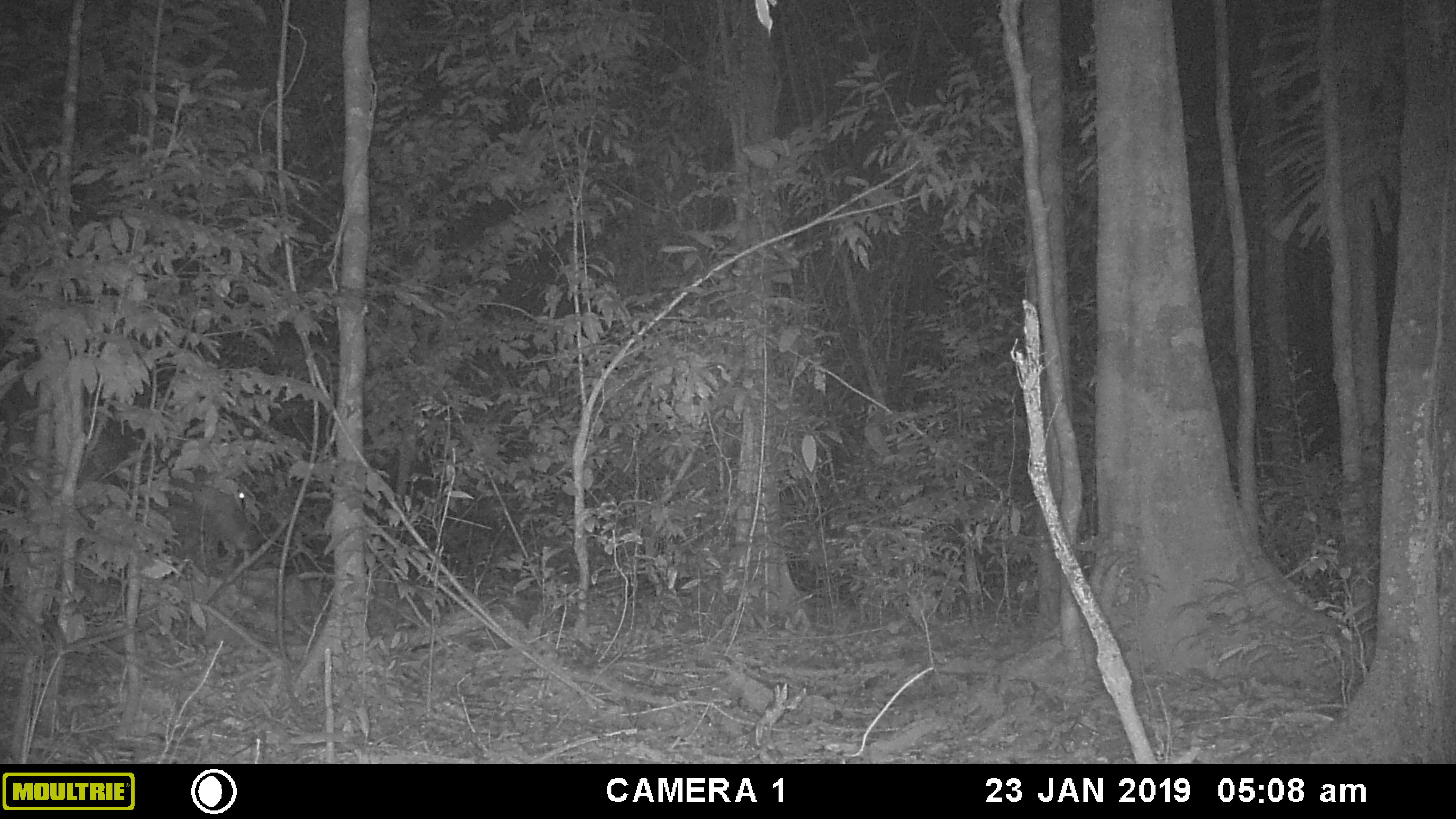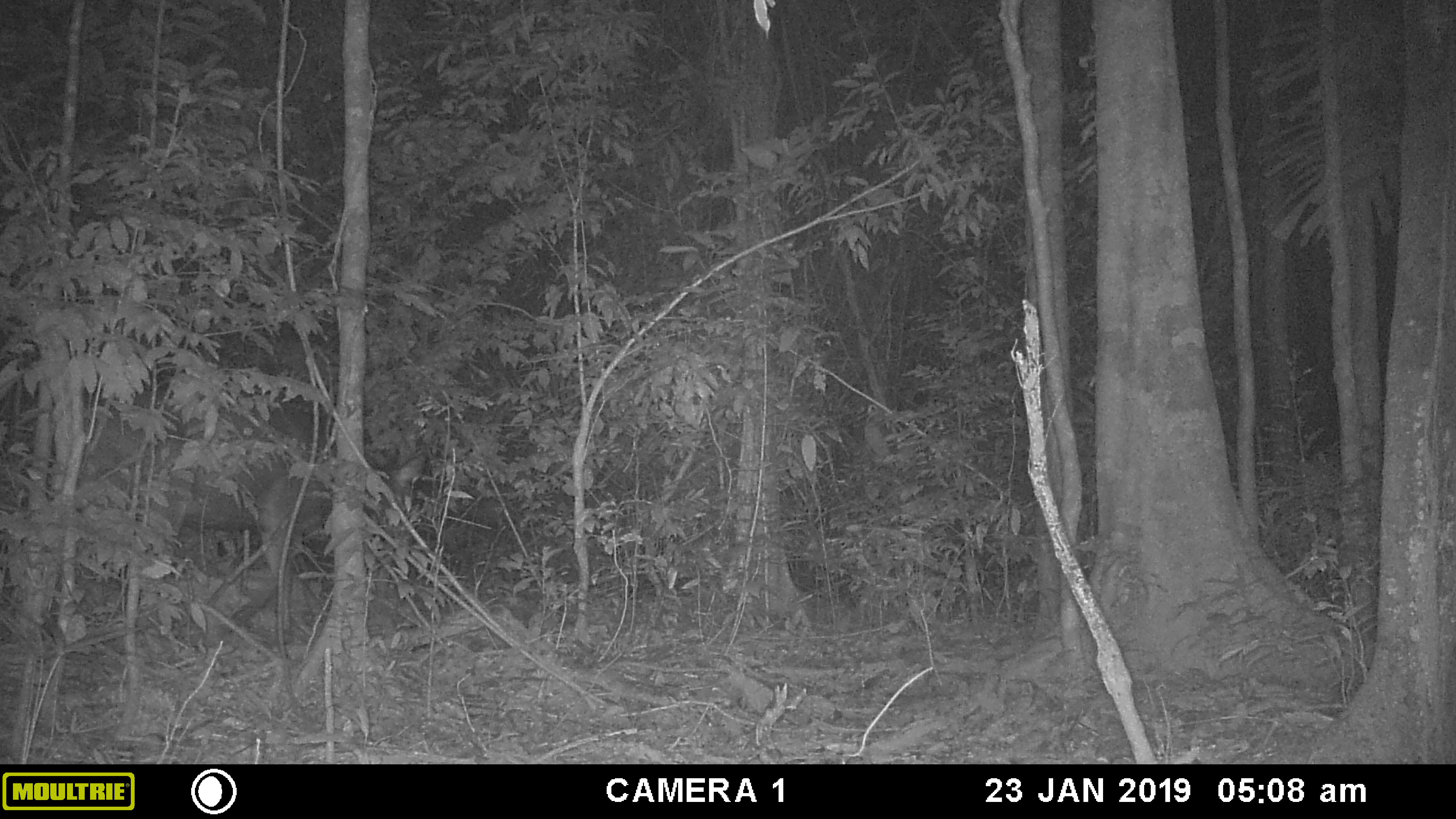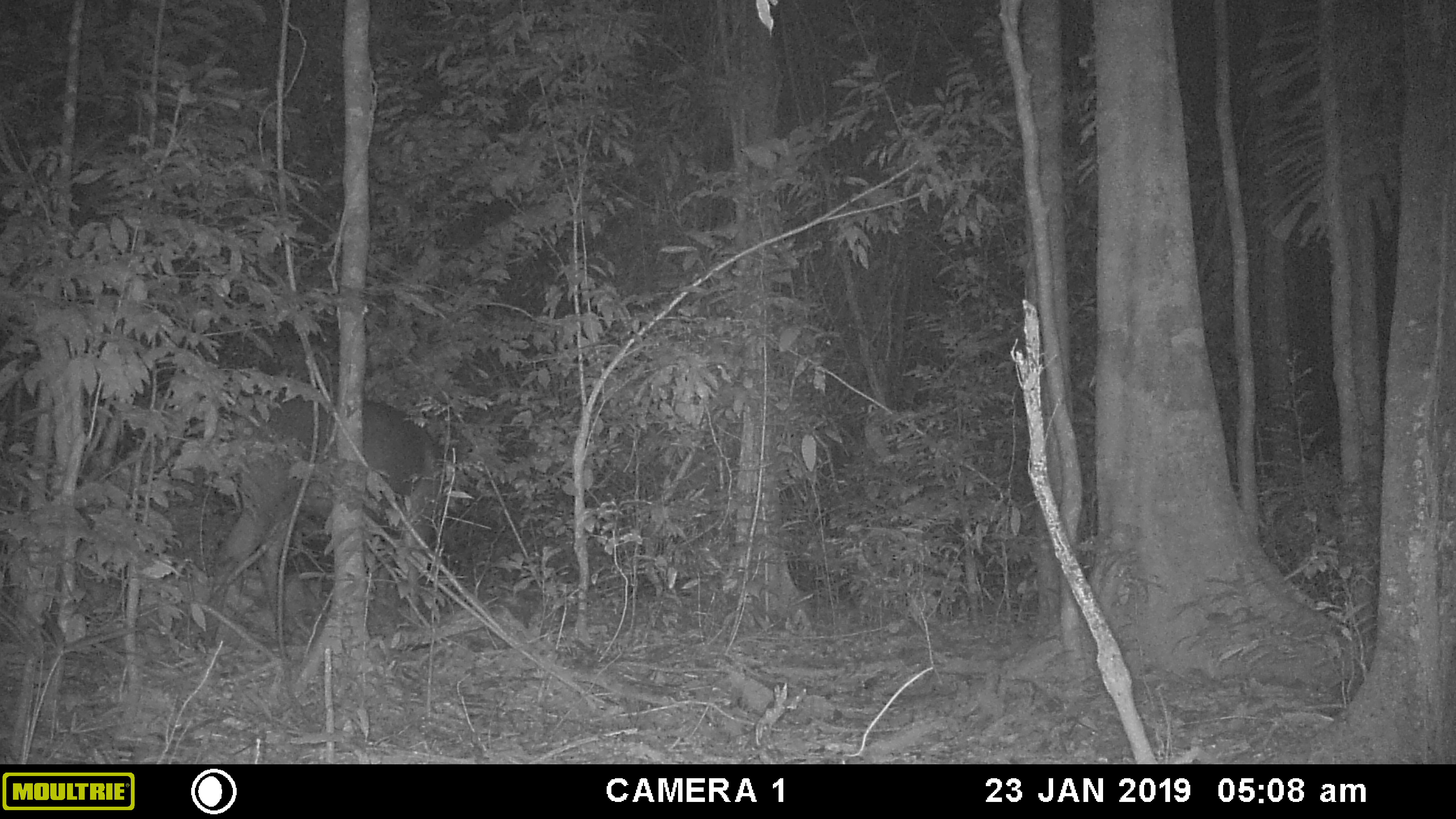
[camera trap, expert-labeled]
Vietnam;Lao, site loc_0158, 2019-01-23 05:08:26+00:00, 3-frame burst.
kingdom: Animalia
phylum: Chordata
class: Mammalia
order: Artiodactyla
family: Cervidae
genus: Rusa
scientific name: Rusa unicolor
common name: sambar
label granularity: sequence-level